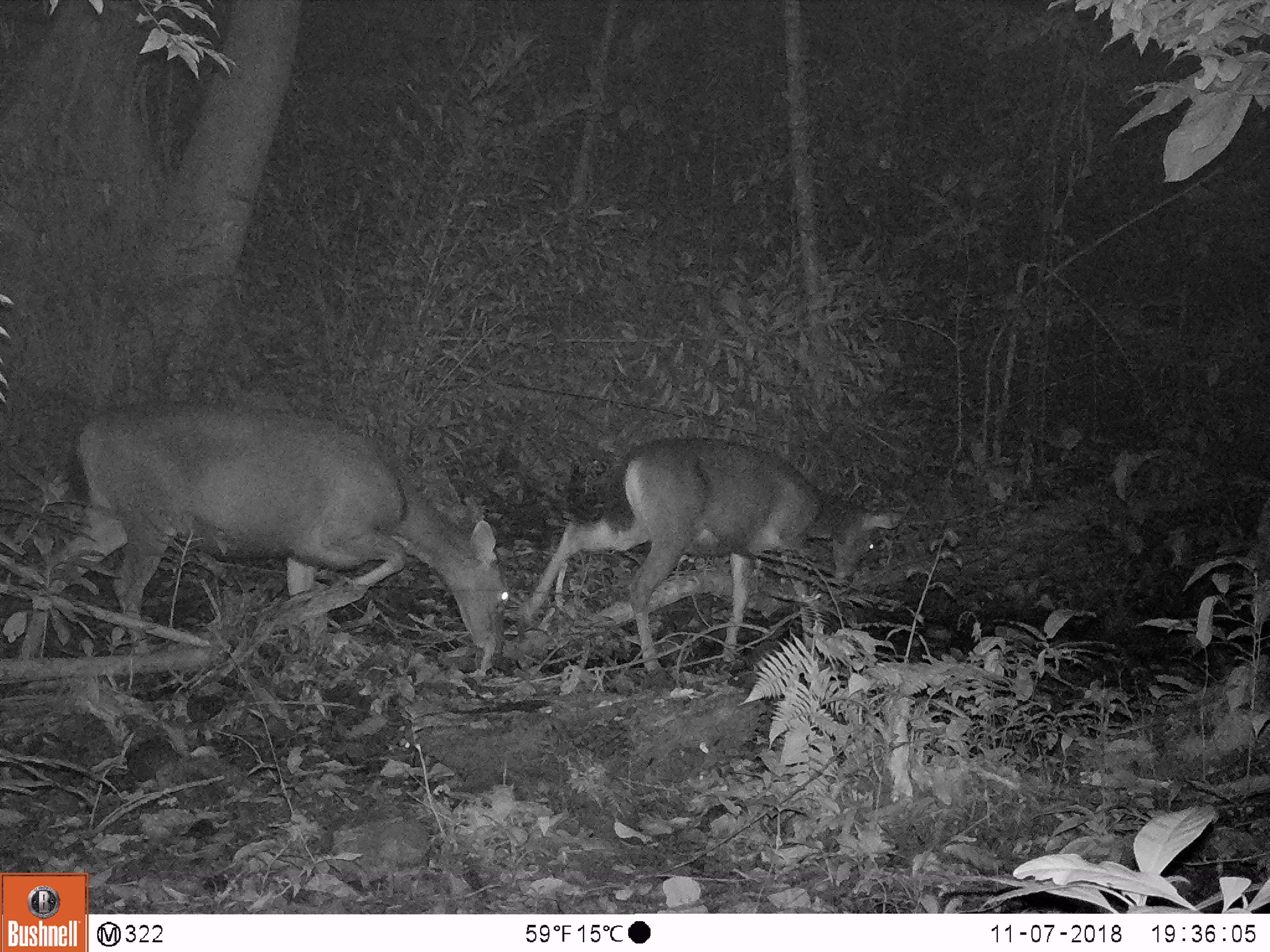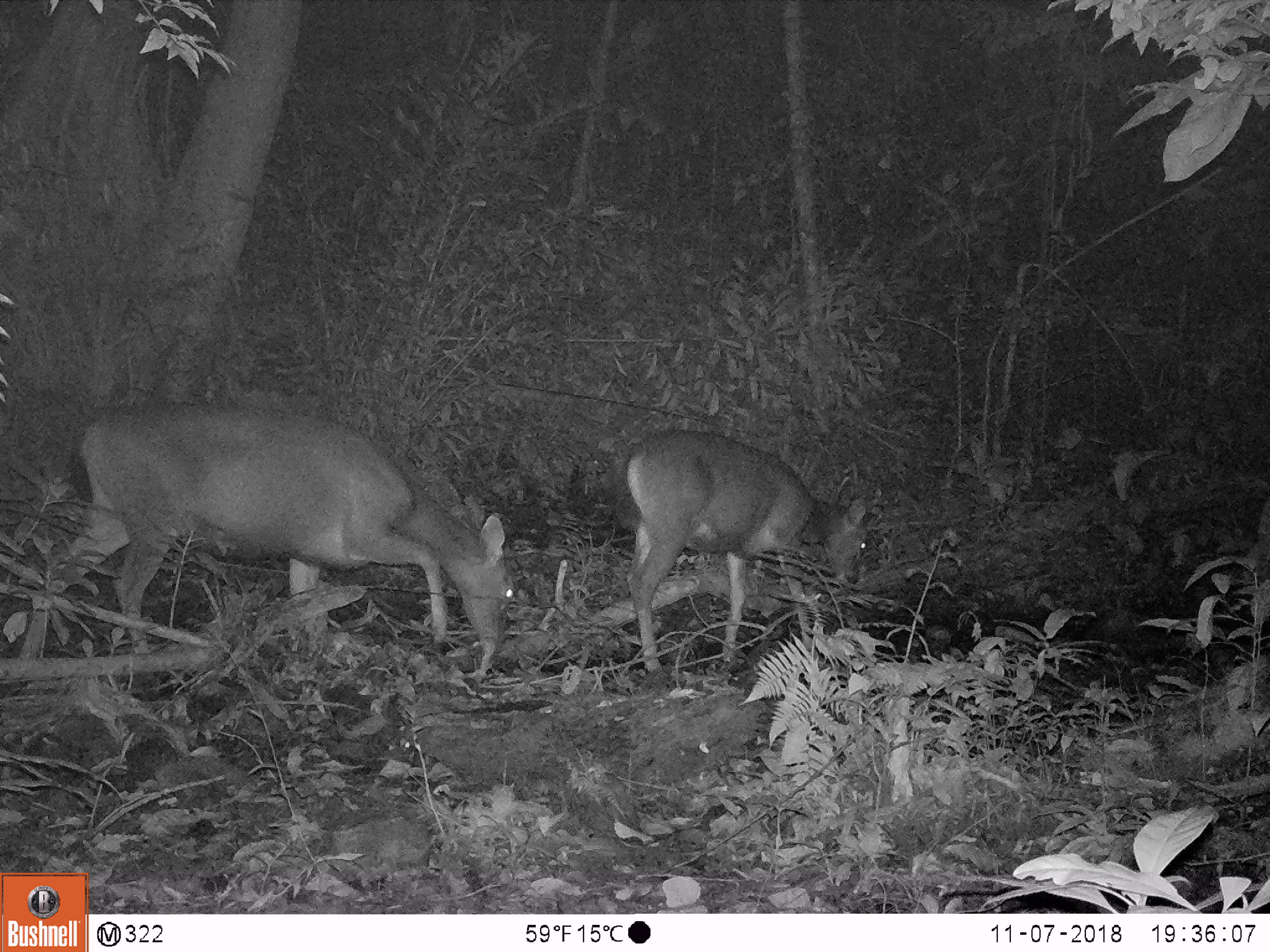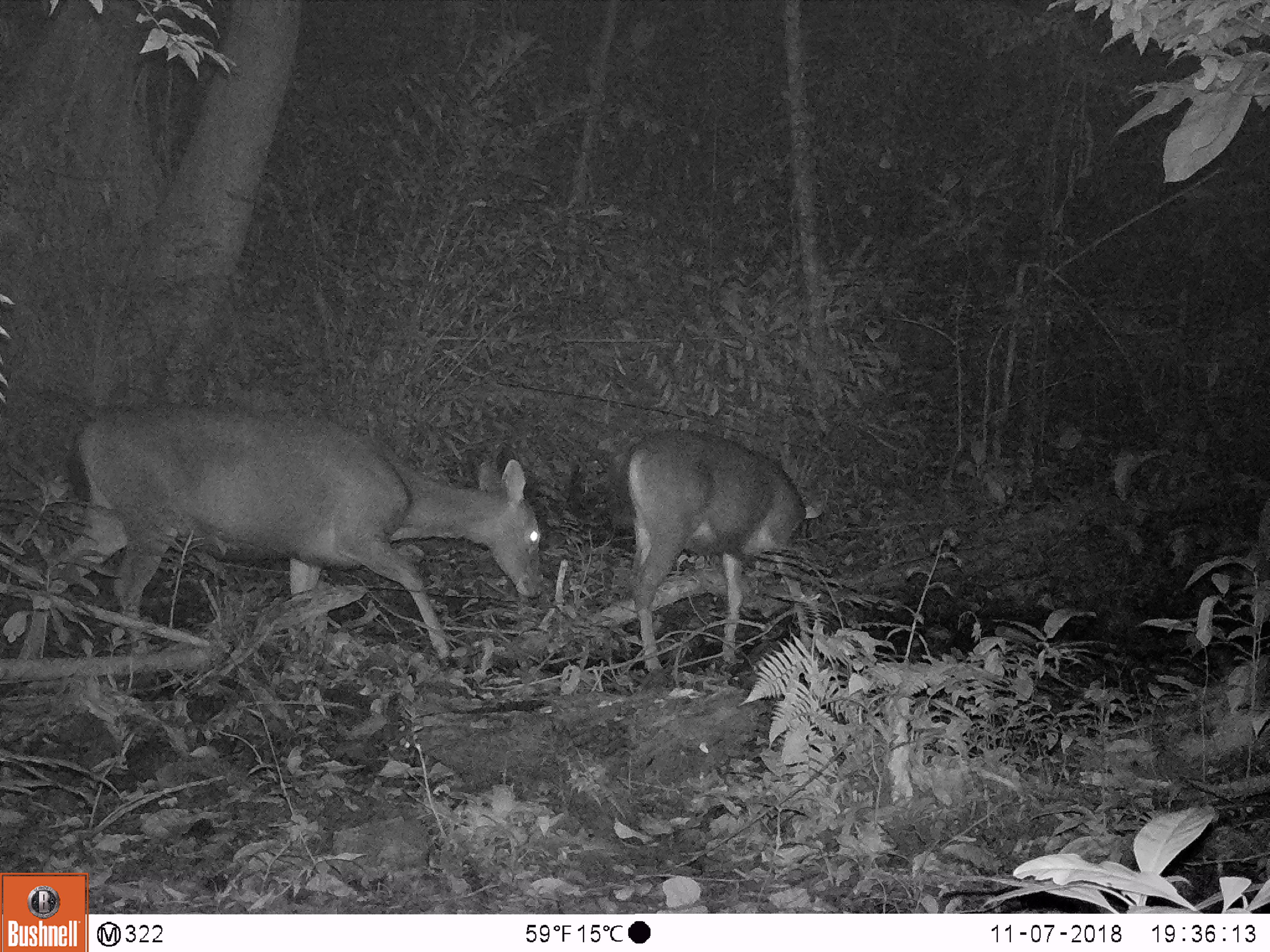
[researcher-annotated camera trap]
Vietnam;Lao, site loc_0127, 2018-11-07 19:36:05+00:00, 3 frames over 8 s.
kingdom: Animalia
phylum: Chordata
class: Mammalia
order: Artiodactyla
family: Cervidae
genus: Rusa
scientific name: Rusa unicolor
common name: sambar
Sambar (Rusa unicolor). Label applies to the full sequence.